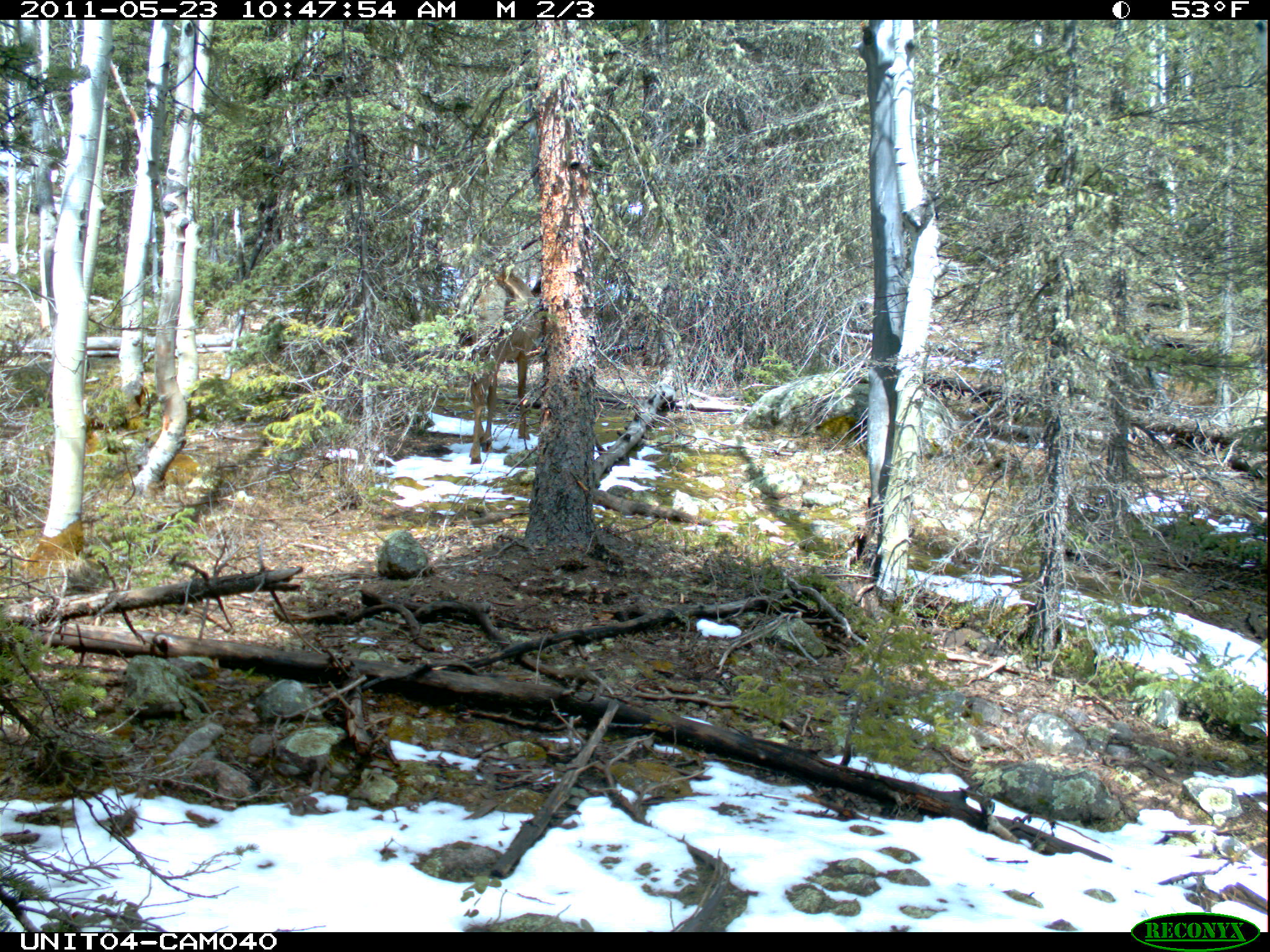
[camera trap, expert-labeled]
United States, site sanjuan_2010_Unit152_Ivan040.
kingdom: Animalia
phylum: Chordata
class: Mammalia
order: Artiodactyla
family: Cervidae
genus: Cervus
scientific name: Cervus elaphus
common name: red deer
Cervus elaphus (red deer).